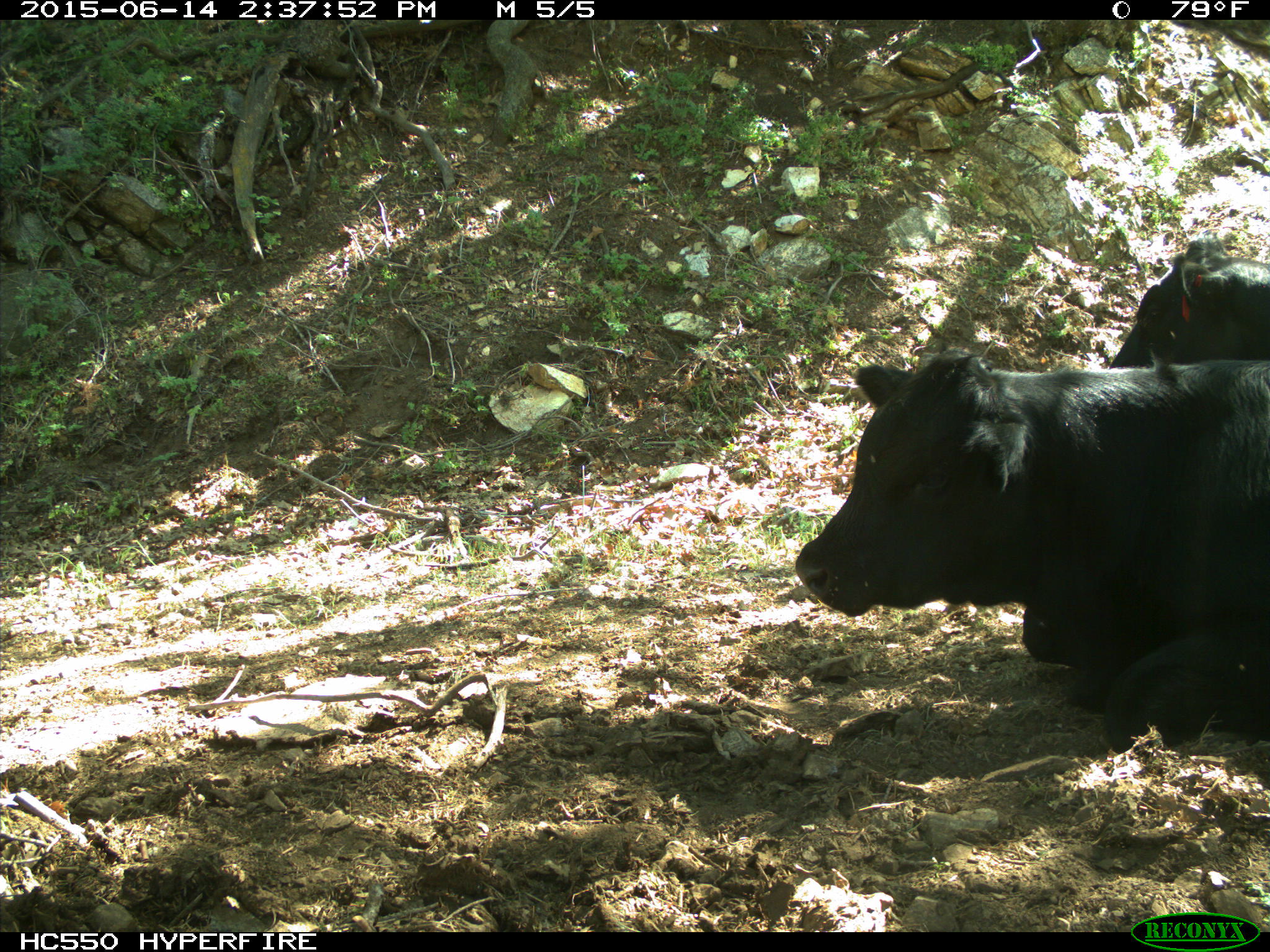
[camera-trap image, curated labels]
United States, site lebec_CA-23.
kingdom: Animalia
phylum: Chordata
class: Mammalia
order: Artiodactyla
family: Bovidae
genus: Bos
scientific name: Bos taurus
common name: domestic cow